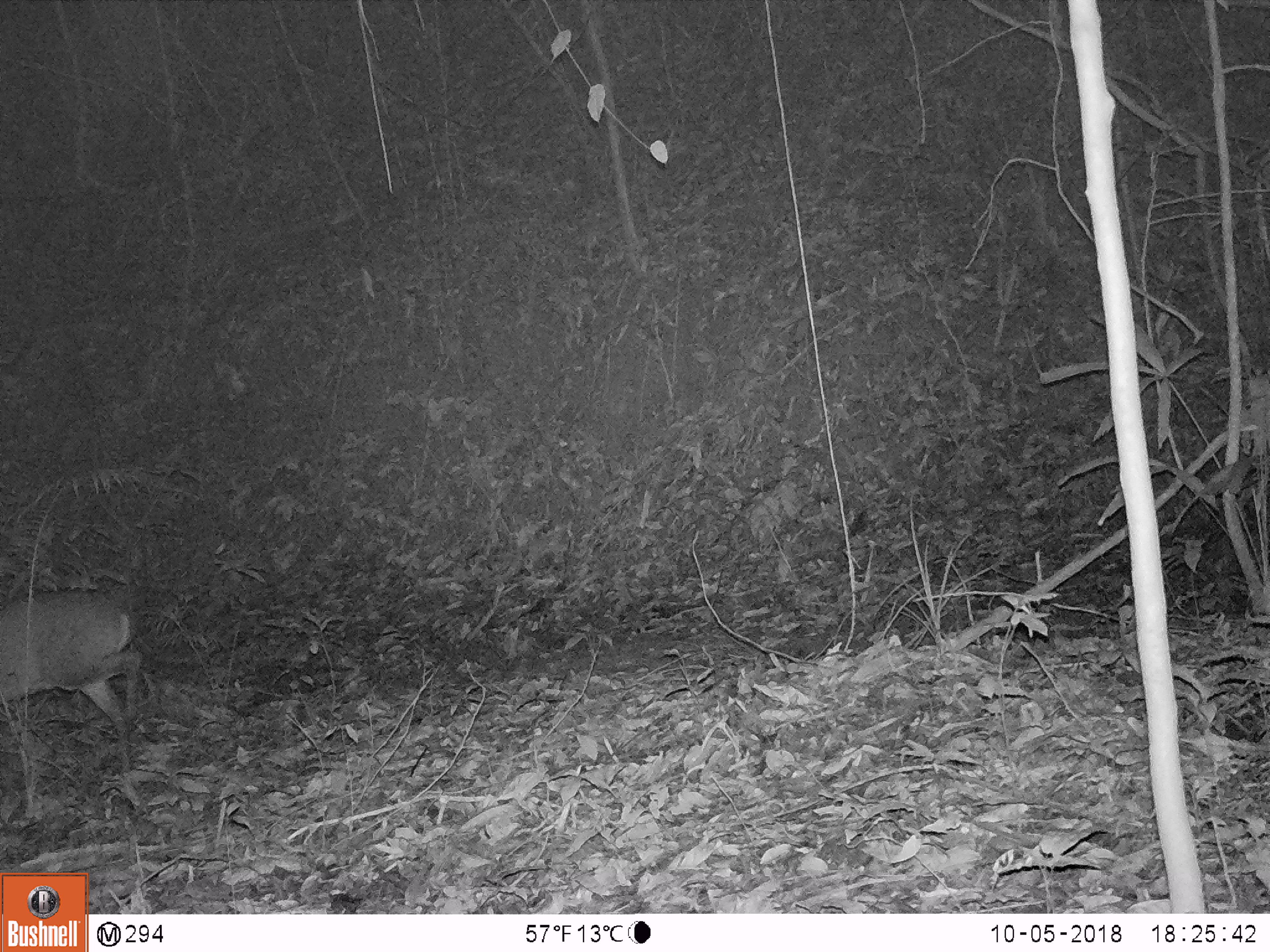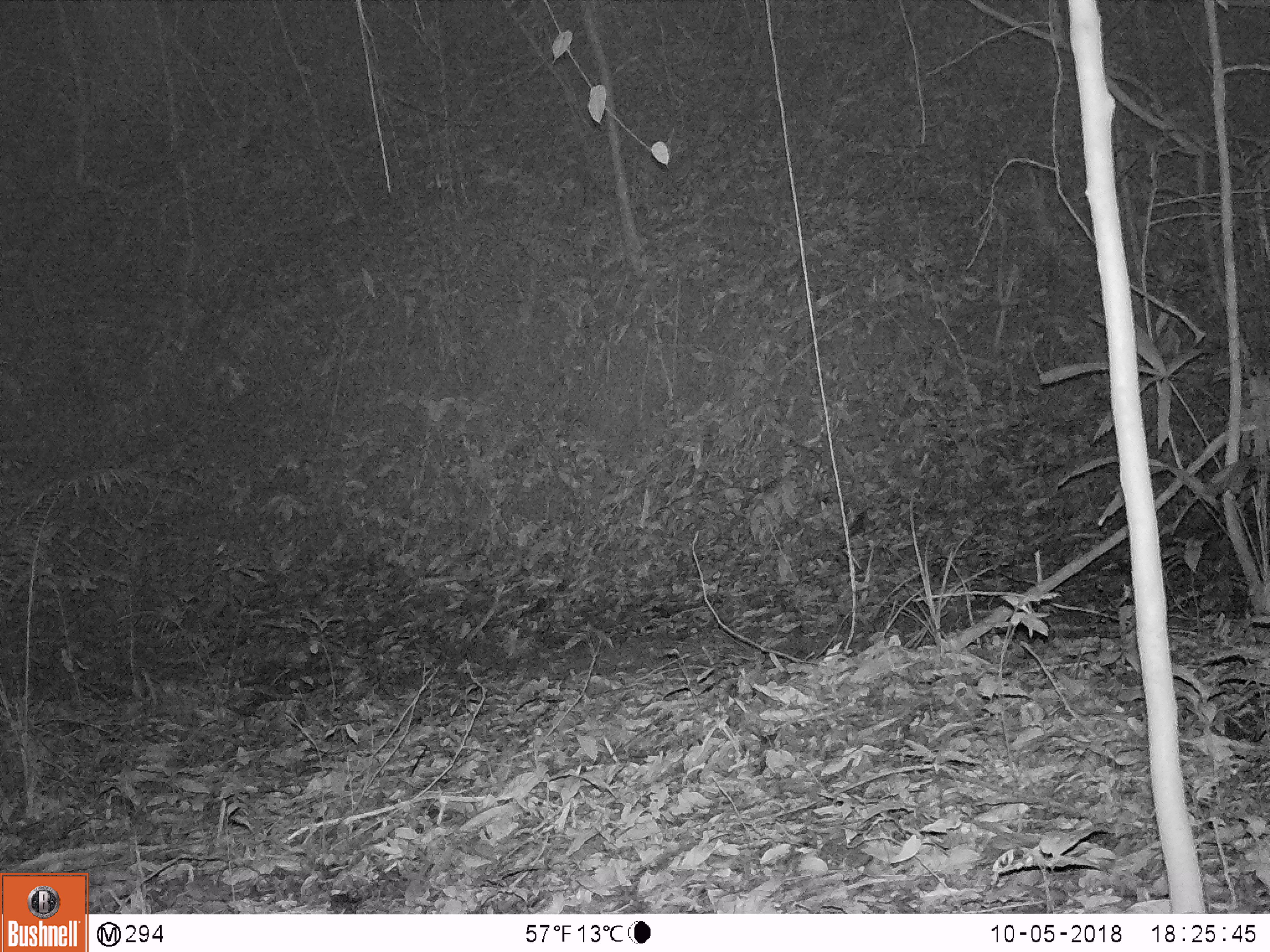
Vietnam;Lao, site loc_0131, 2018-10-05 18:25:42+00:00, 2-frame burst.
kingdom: Animalia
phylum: Chordata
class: Mammalia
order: Artiodactyla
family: Cervidae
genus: Muntiacus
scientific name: Muntiacus vuquangensis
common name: large-antlered muntjac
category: large antlered muntjac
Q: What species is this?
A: Large antlered muntjac (large-antlered muntjac) (Muntiacus vuquangensis).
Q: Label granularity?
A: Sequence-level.